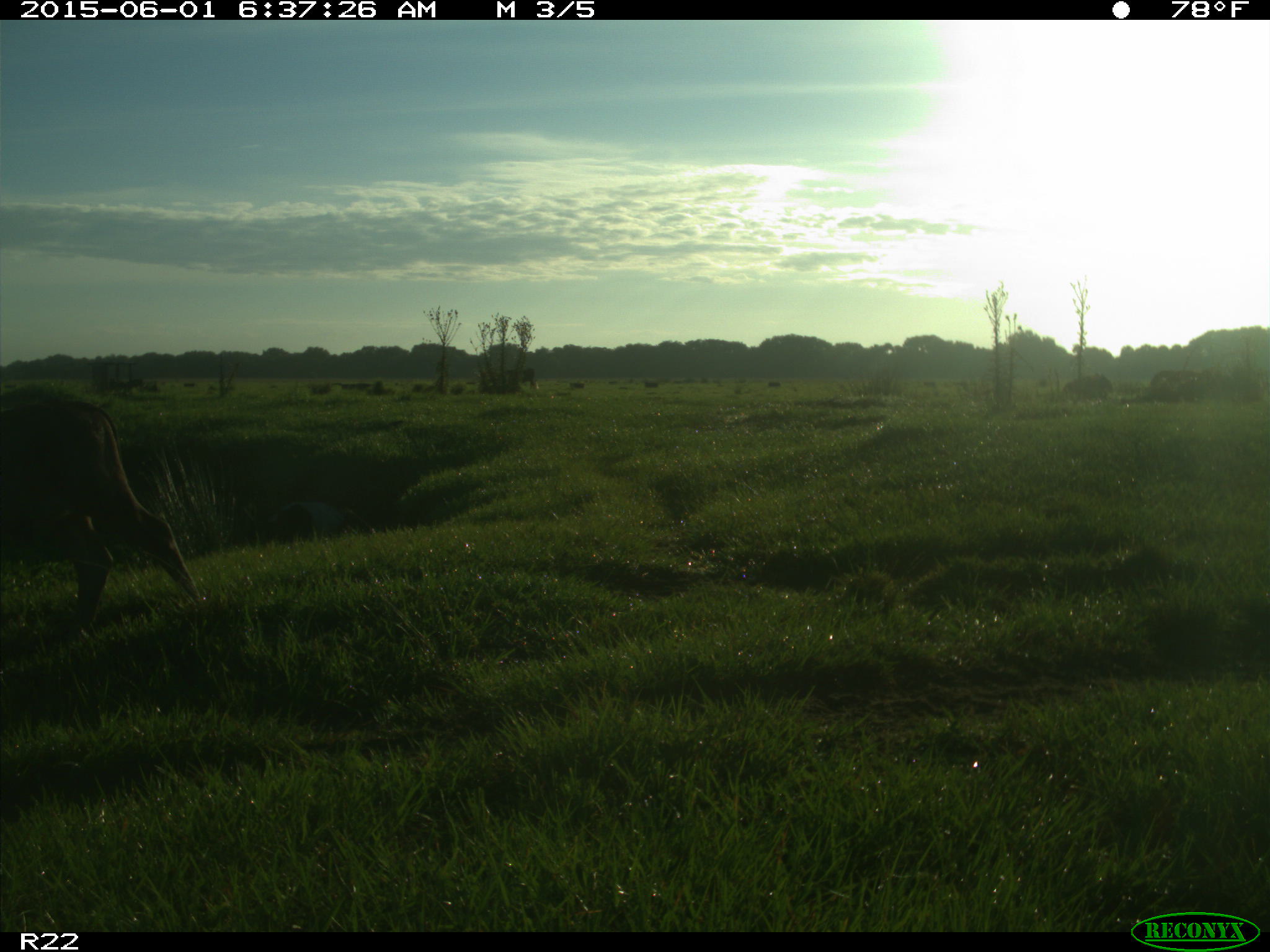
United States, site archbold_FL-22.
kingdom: Animalia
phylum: Chordata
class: Mammalia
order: Artiodactyla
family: Bovidae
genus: Bos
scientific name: Bos taurus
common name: domestic cow